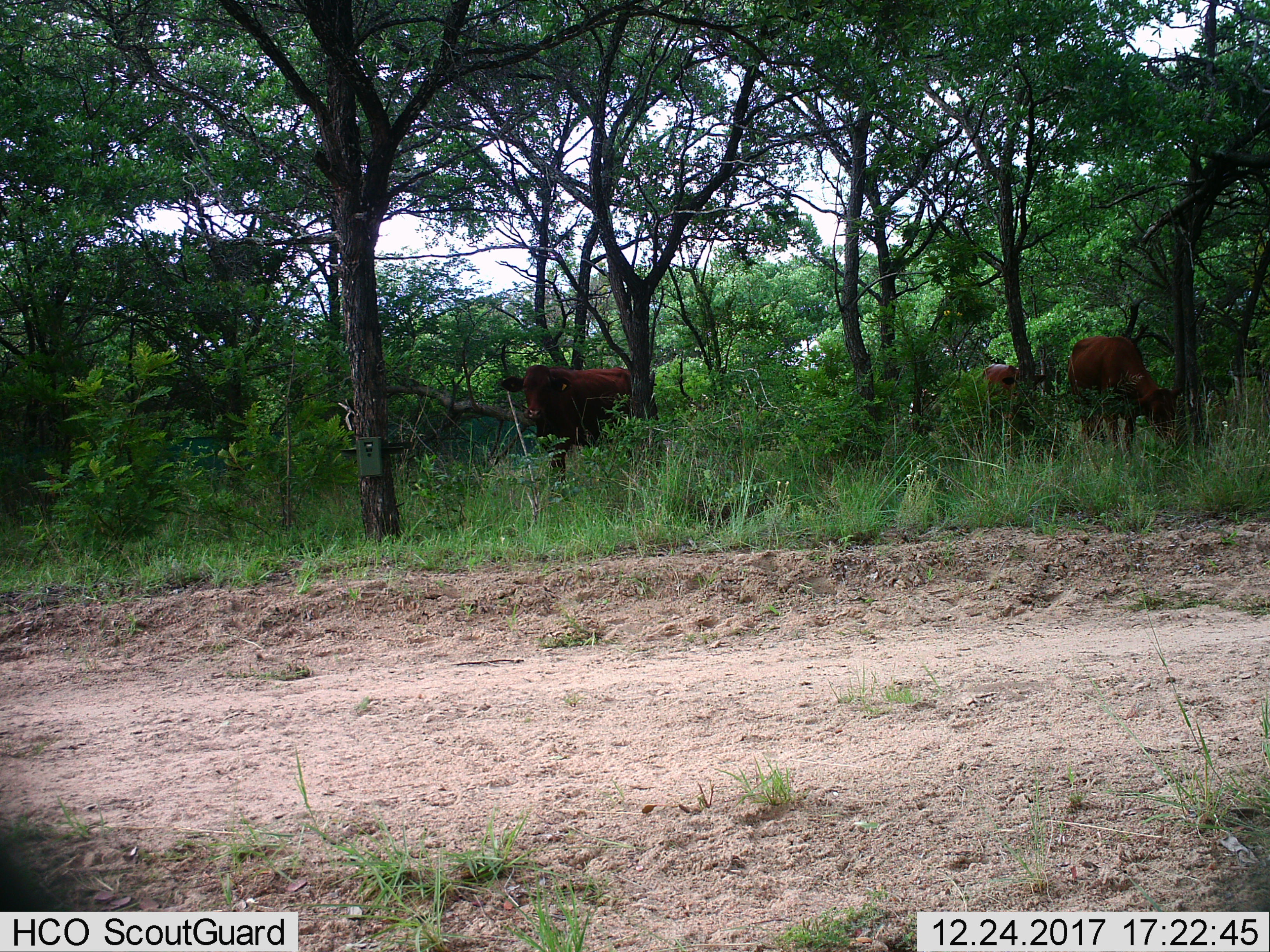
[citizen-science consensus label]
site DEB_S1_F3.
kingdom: Animalia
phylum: Chordata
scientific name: Vertebrata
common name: domestic animal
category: domesticanimal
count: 3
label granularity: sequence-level